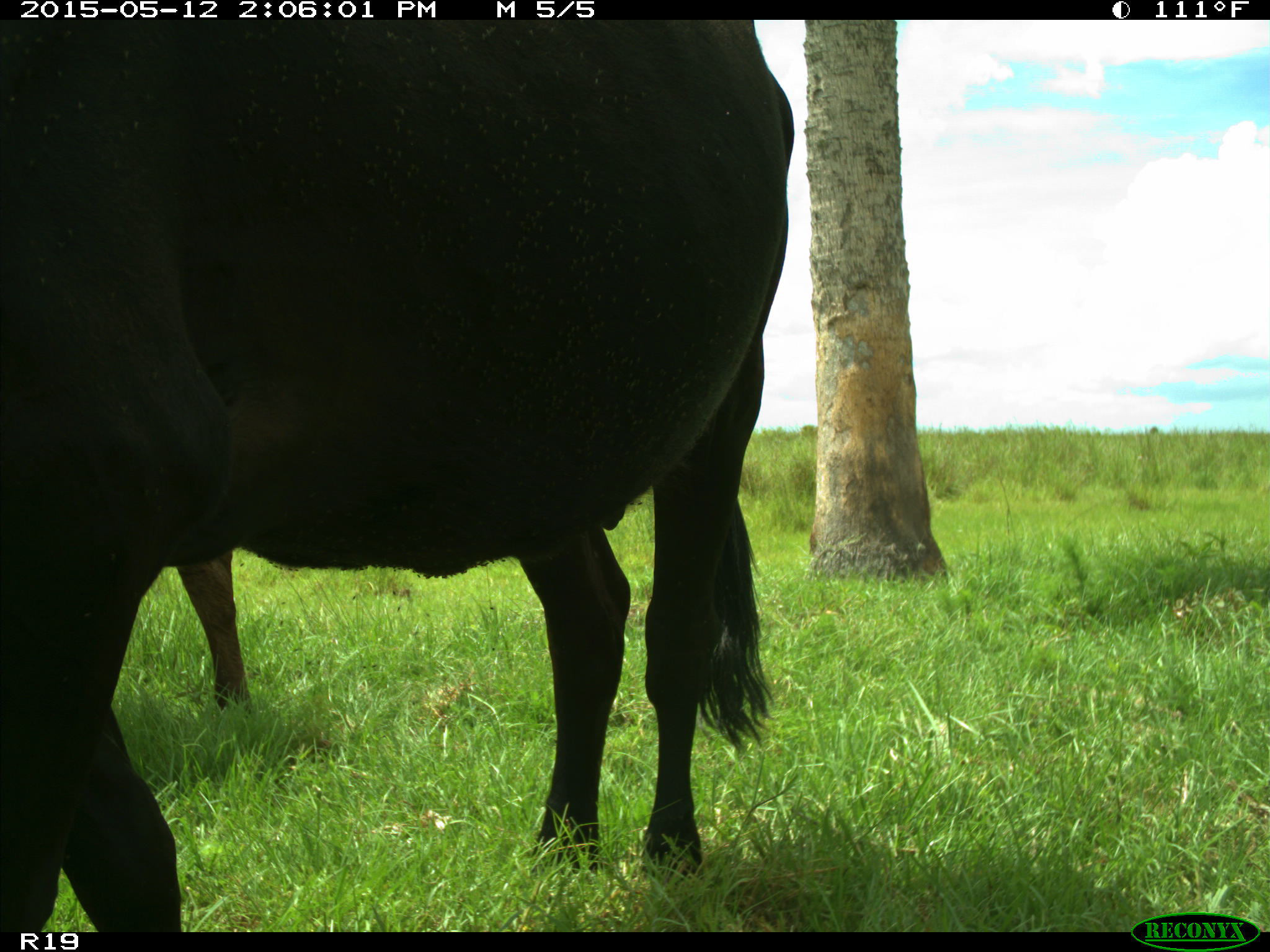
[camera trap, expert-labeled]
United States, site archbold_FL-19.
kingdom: Animalia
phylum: Chordata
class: Mammalia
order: Artiodactyla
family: Bovidae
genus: Bos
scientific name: Bos taurus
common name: domestic cow